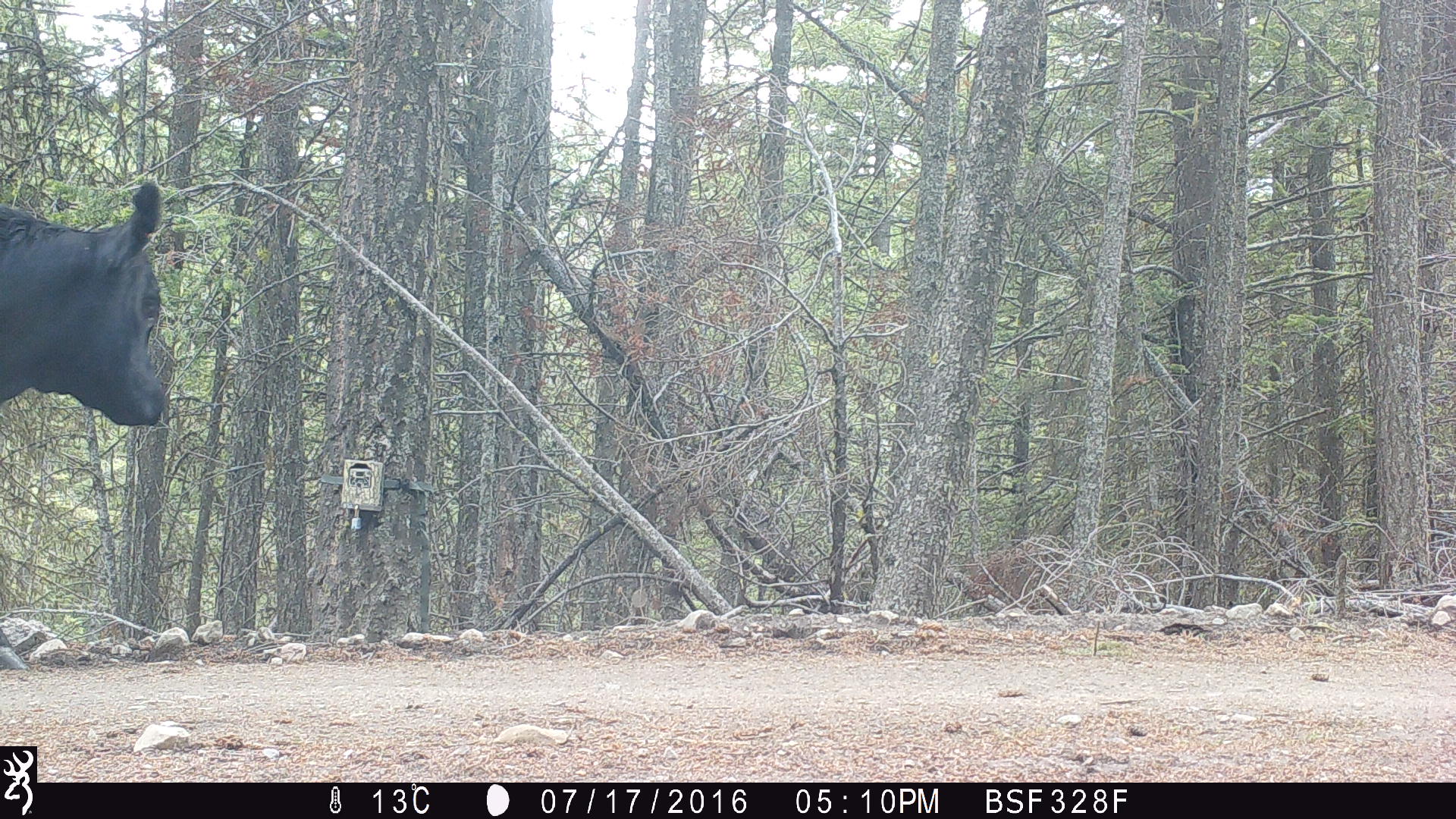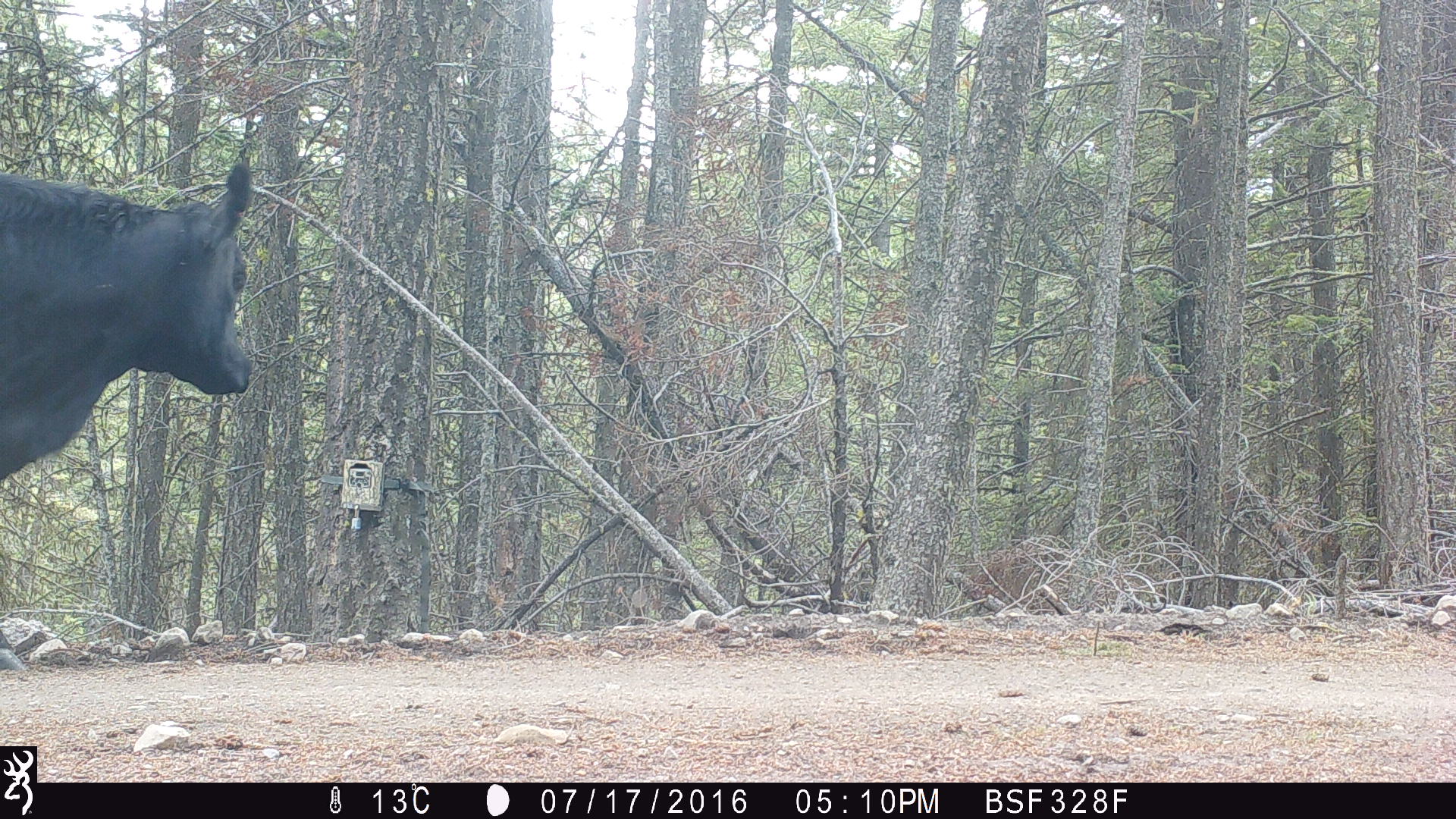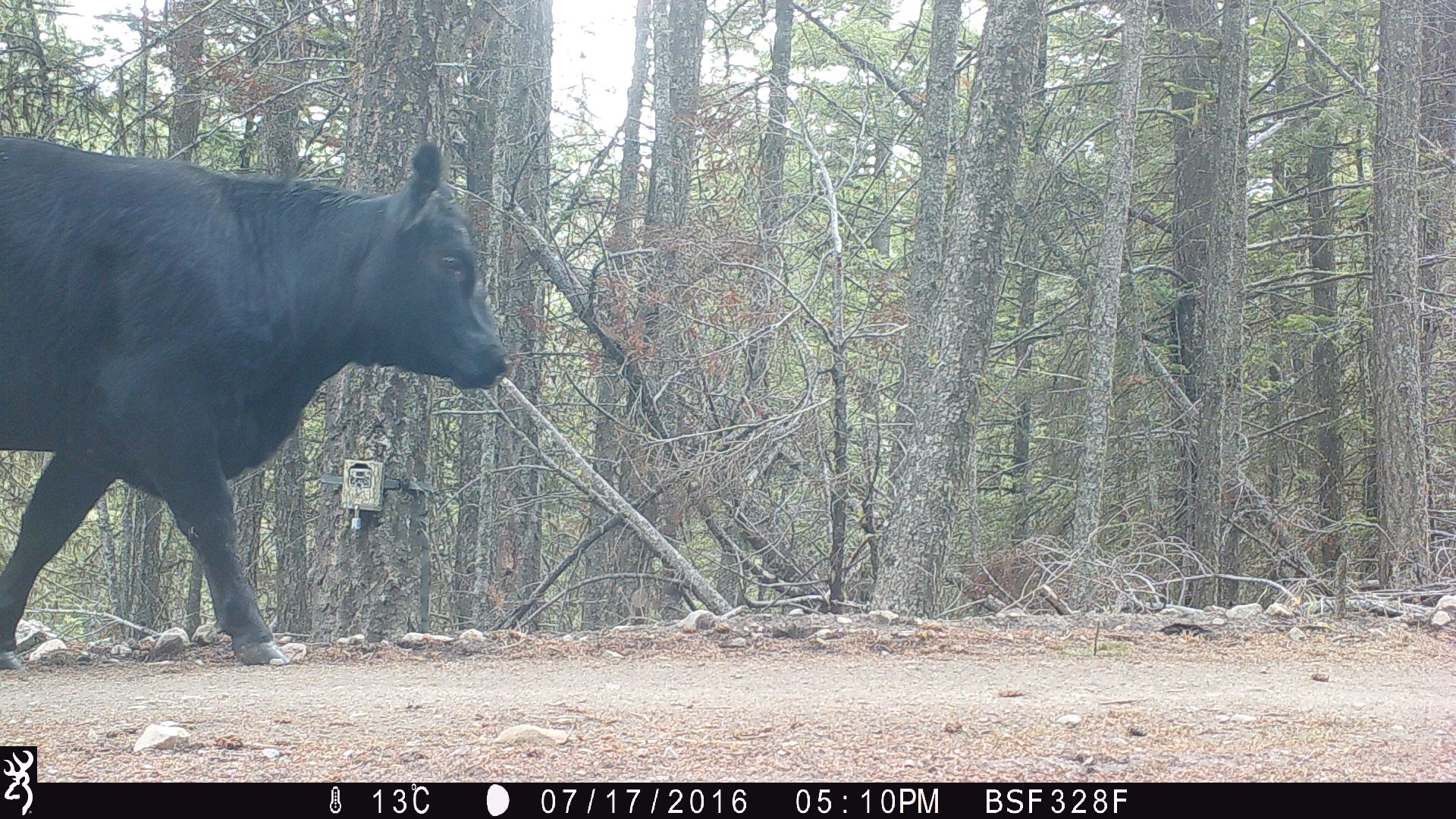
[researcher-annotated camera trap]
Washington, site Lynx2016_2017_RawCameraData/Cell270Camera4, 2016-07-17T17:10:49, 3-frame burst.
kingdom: Animalia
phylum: Chordata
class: Mammalia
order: Artiodactyla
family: Bovidae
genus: Bos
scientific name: Bos taurus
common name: domestic cattle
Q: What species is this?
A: Domestic cattle (Bos taurus).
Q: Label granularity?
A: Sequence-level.